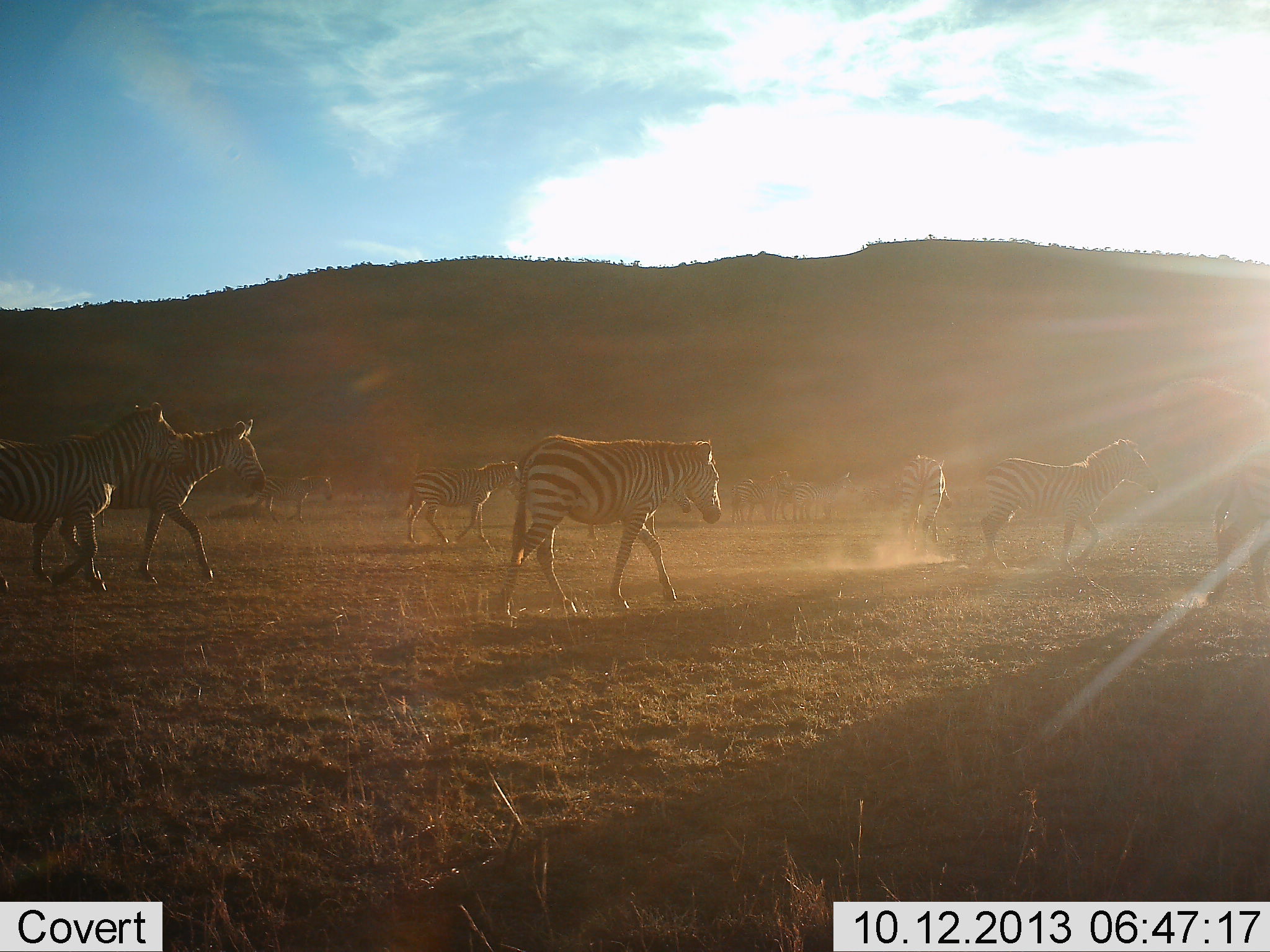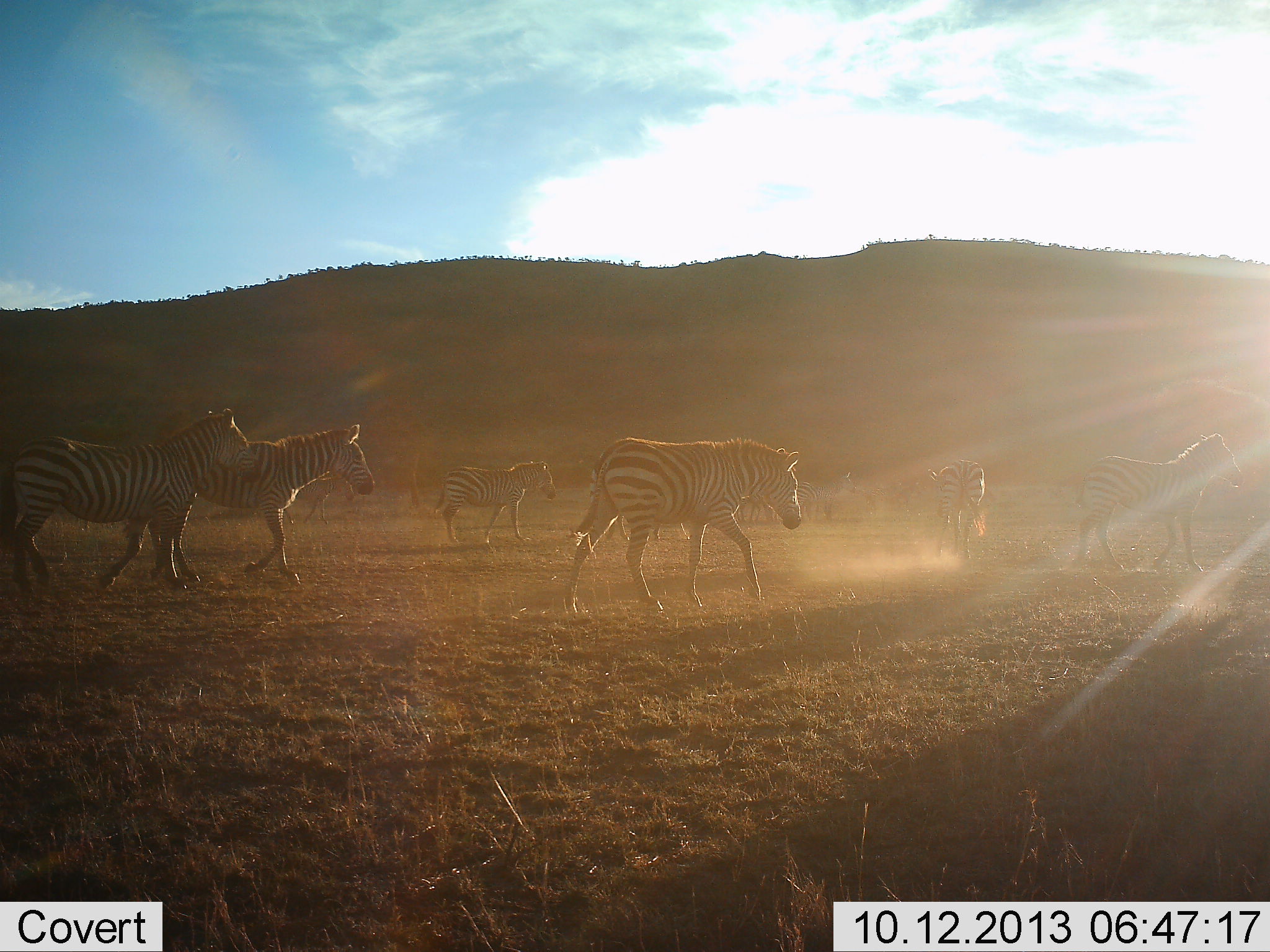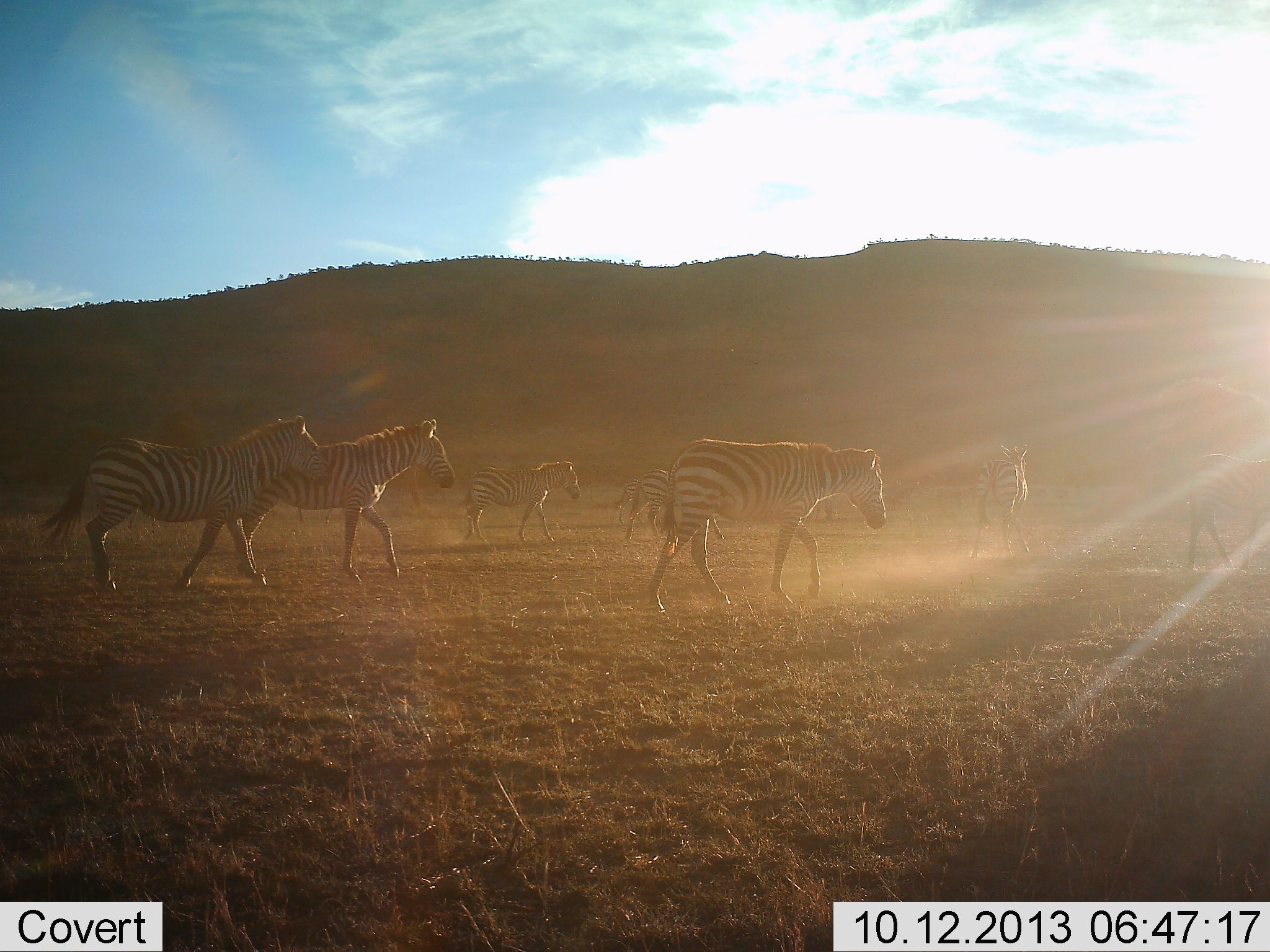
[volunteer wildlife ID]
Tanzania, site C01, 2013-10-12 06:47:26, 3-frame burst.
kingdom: Animalia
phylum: Chordata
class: Mammalia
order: Perissodactyla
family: Equidae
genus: Equus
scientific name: Equus quagga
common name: plains zebra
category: zebra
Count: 9.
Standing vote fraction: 0%.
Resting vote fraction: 0%.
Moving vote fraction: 100%.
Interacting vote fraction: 0%.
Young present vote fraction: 0%.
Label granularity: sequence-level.